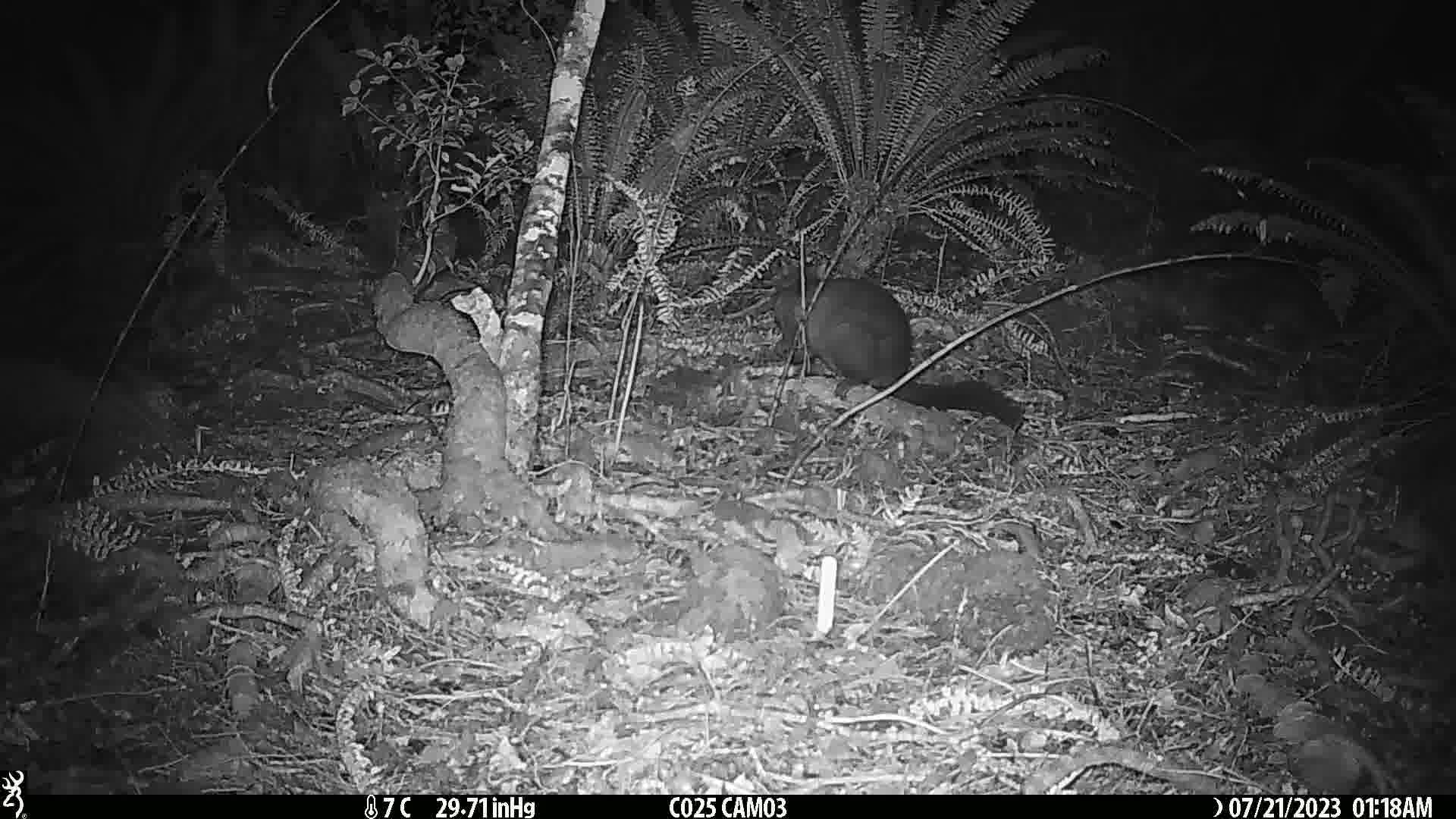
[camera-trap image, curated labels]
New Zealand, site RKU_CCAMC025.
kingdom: Animalia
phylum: Chordata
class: Mammalia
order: Diprotodontia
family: Phalangeridae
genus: Trichosurus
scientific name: Trichosurus vulpecula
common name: common brushtail possum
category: possum